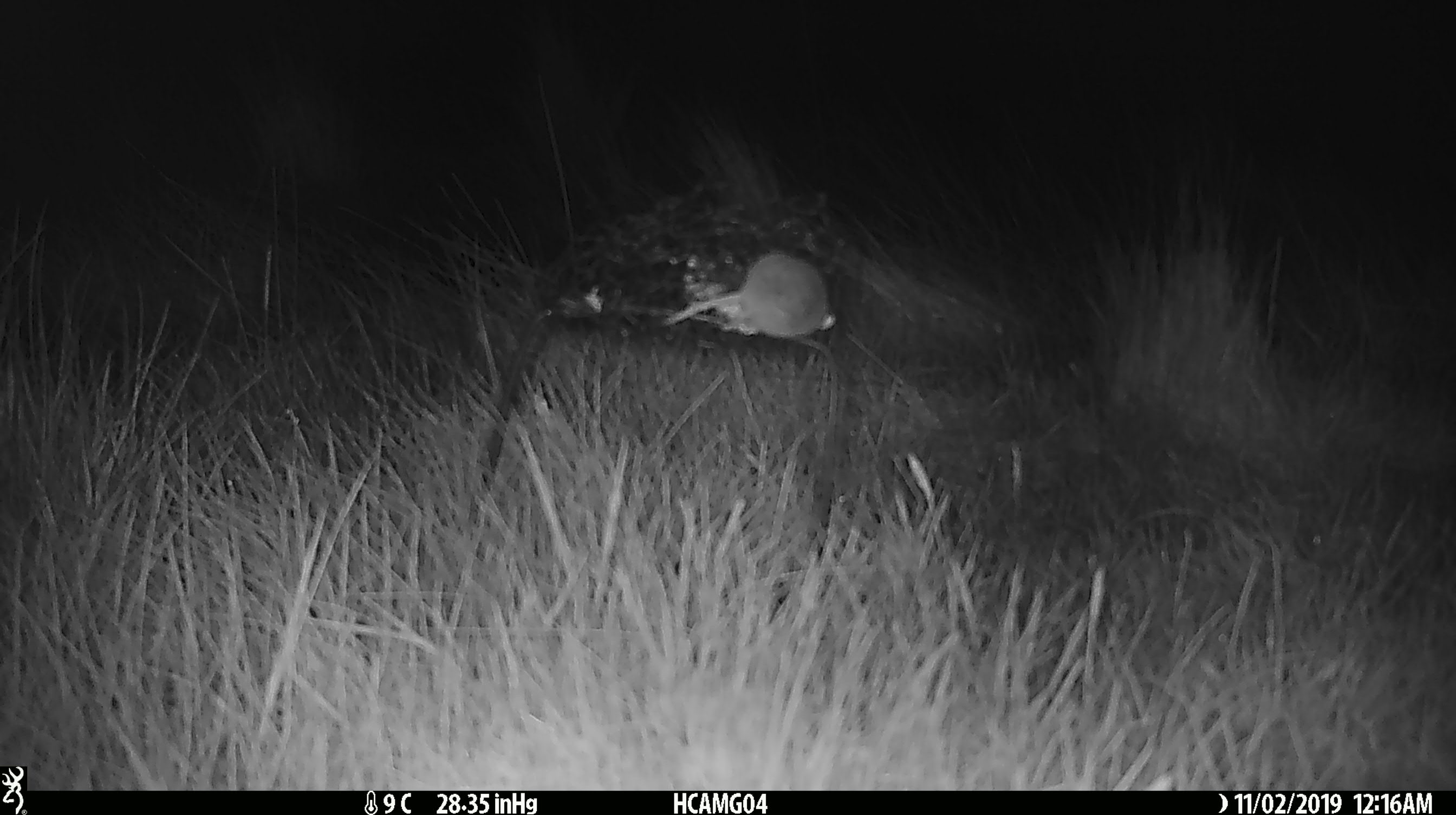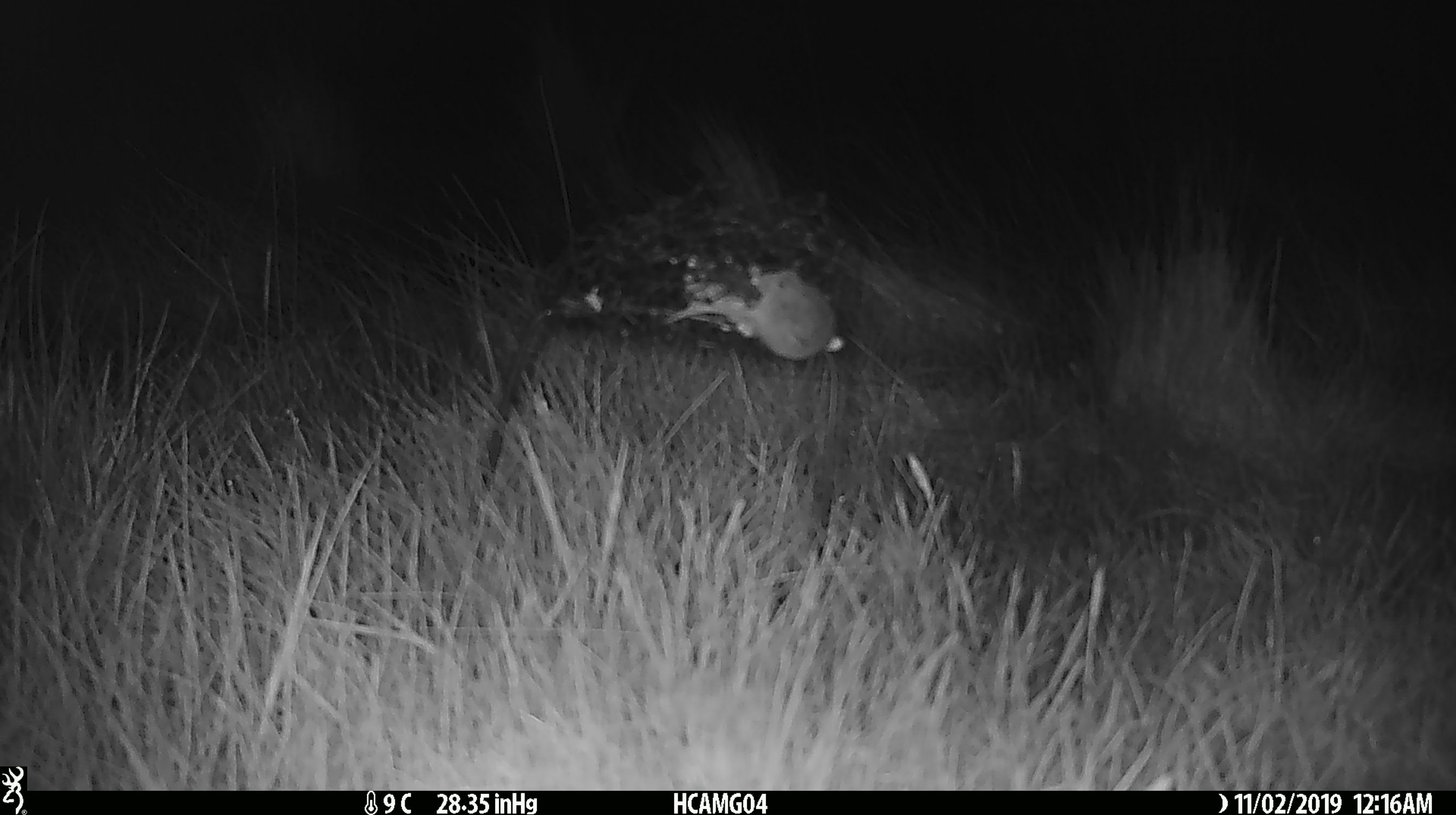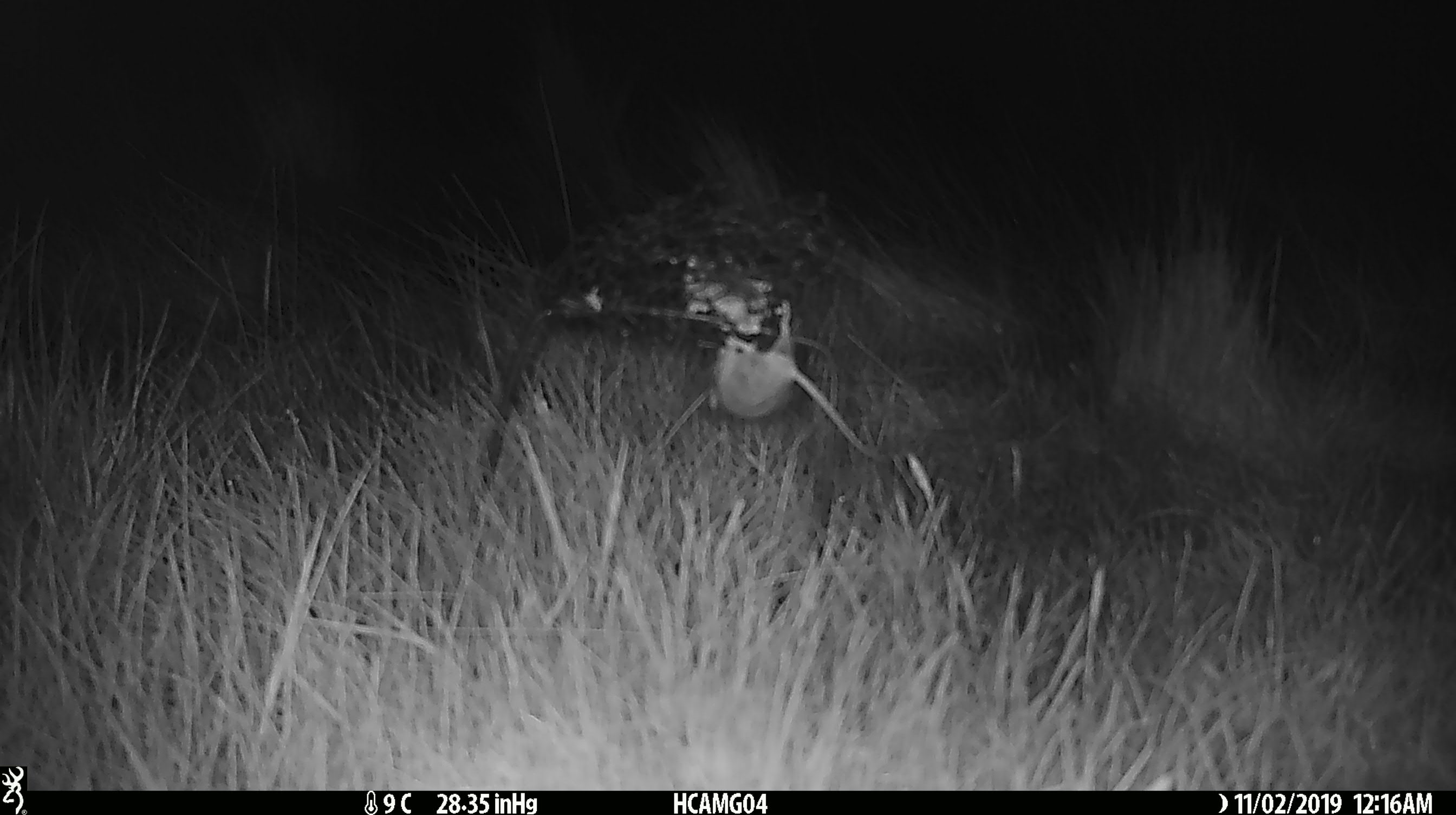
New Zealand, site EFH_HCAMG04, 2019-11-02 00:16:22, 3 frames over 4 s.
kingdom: Animalia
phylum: Chordata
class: Mammalia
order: Rodentia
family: Muridae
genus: Mus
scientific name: Mus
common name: mouse